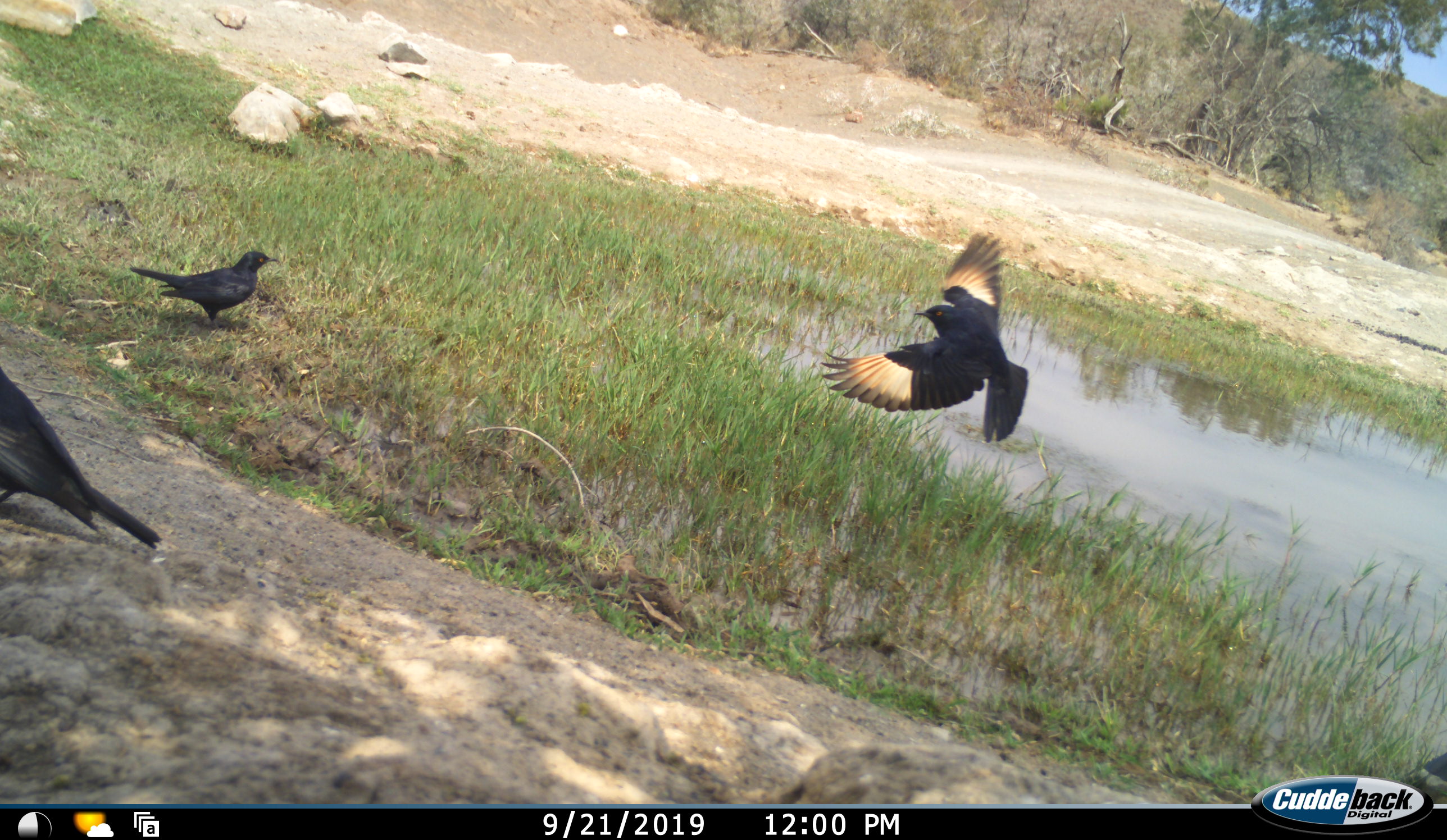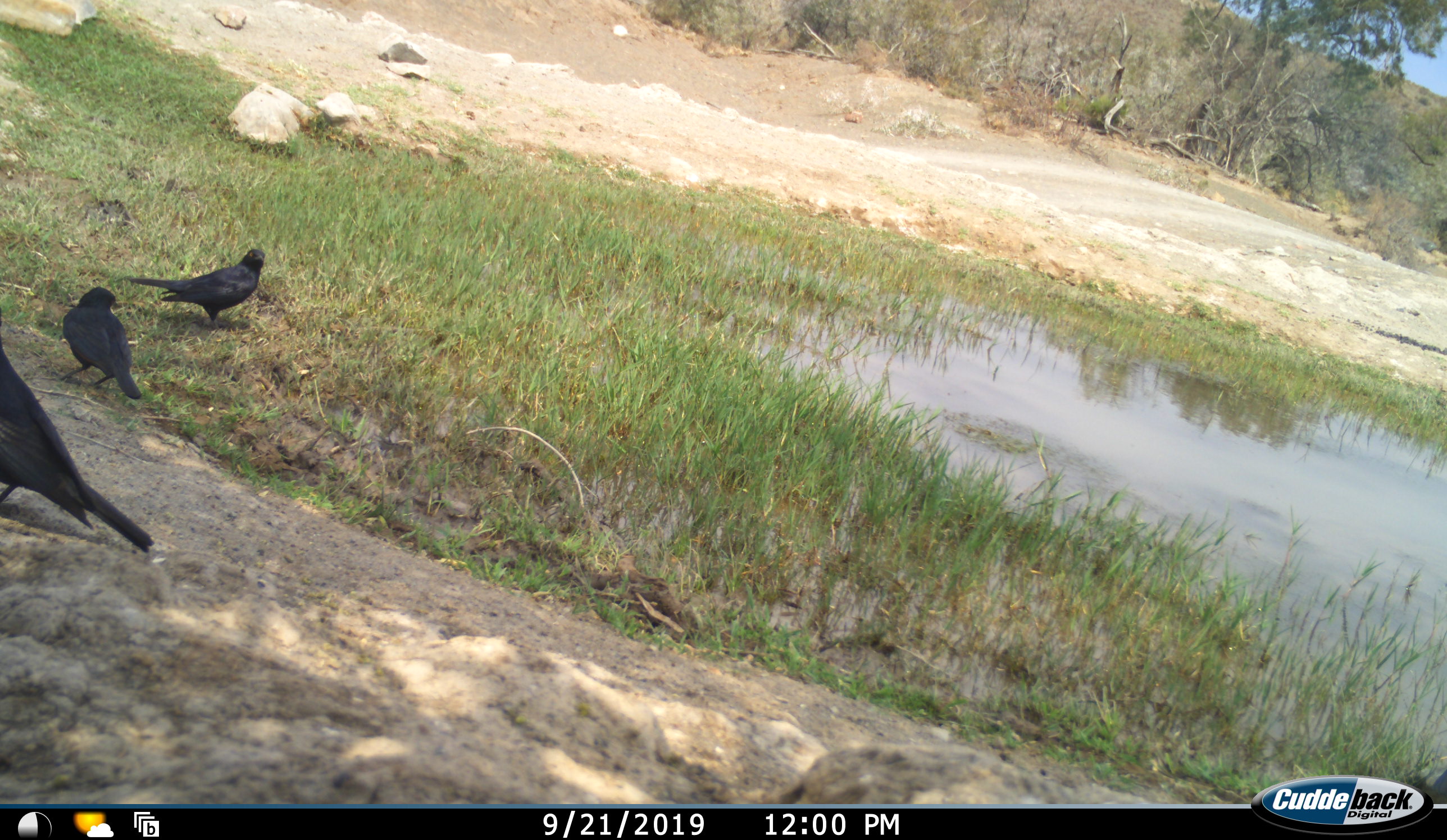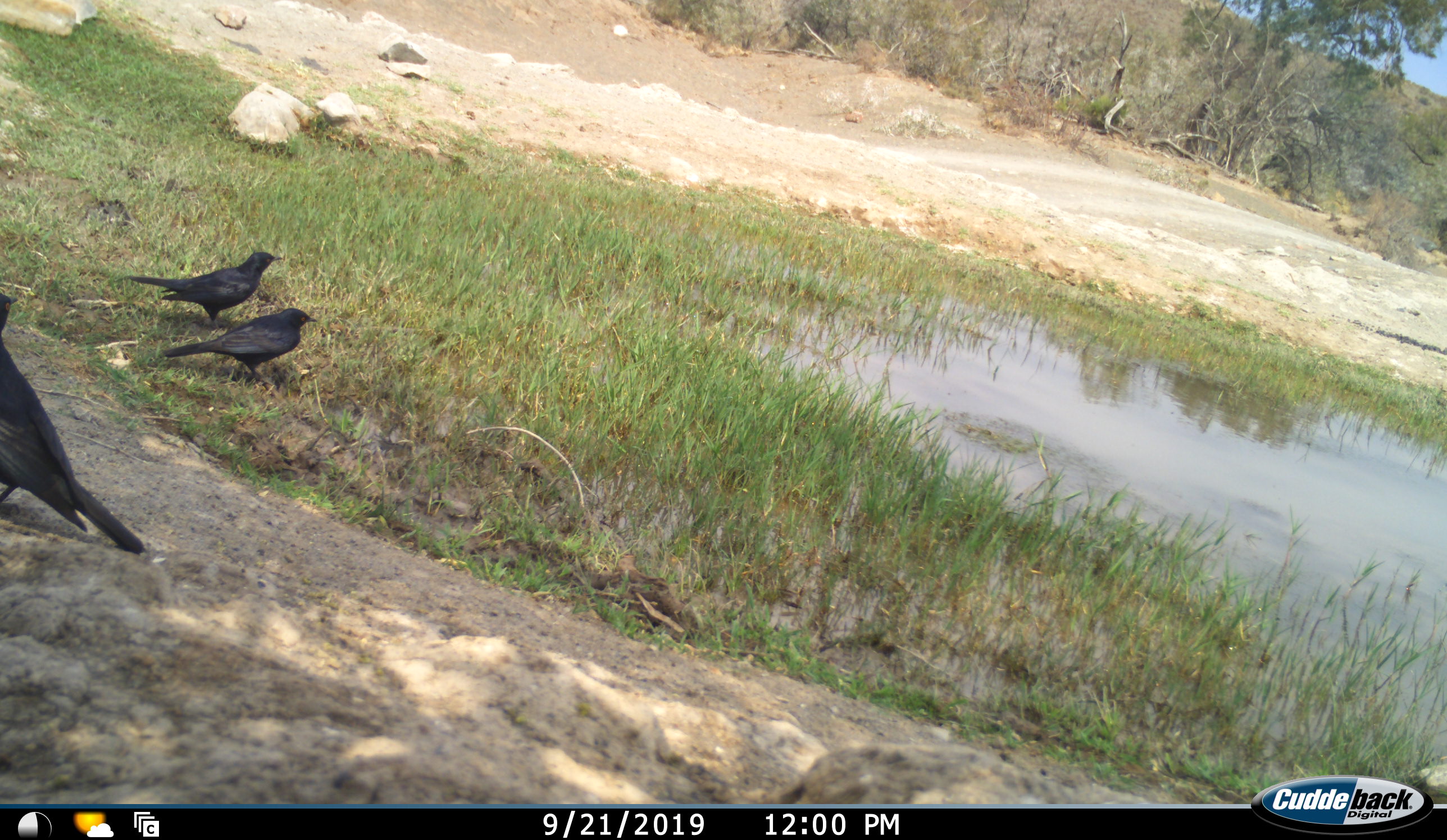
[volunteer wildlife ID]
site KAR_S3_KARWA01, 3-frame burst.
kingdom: Animalia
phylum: Chordata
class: Aves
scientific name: Aves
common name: bird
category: birdother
Birdother (bird) (Aves), count 3. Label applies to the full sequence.